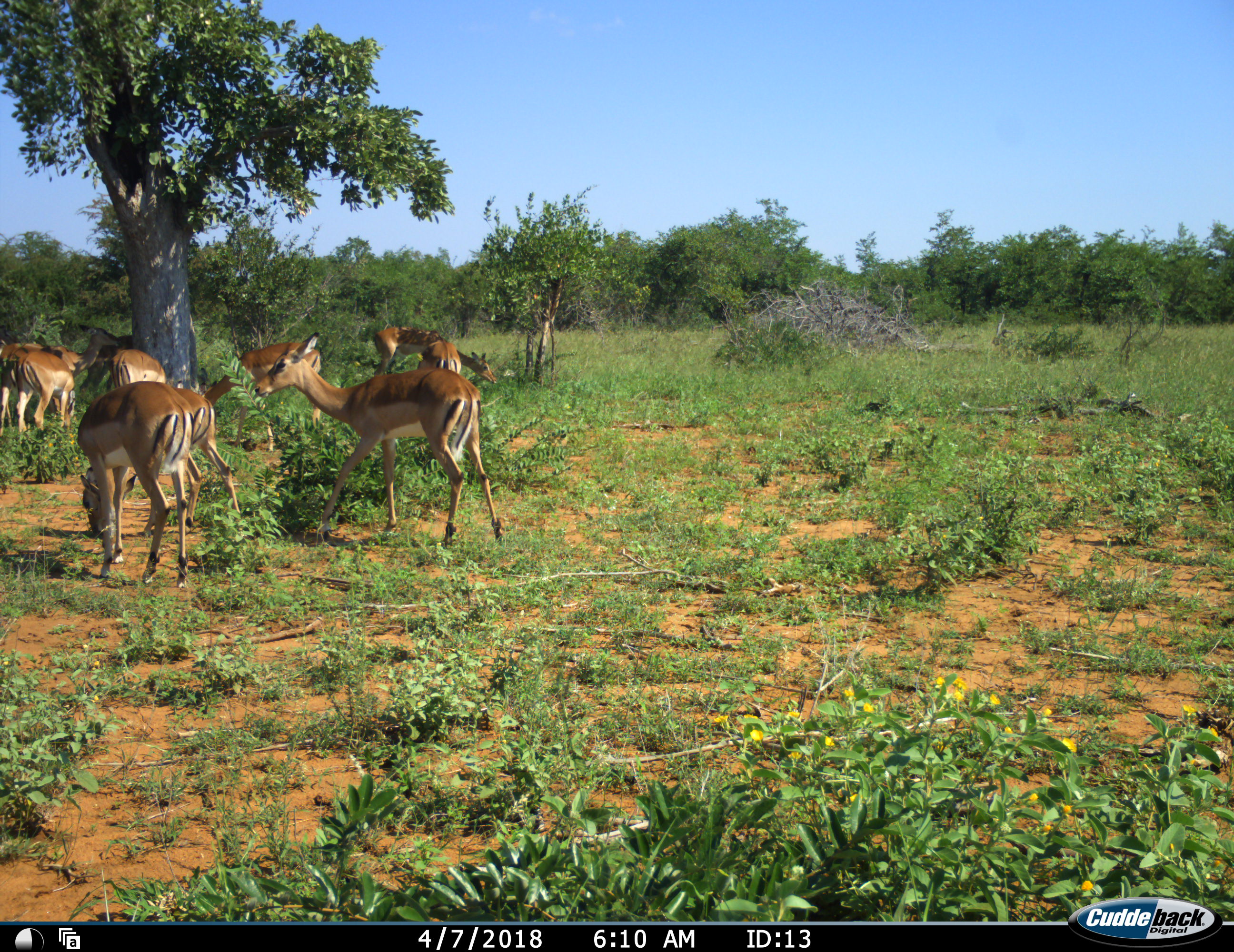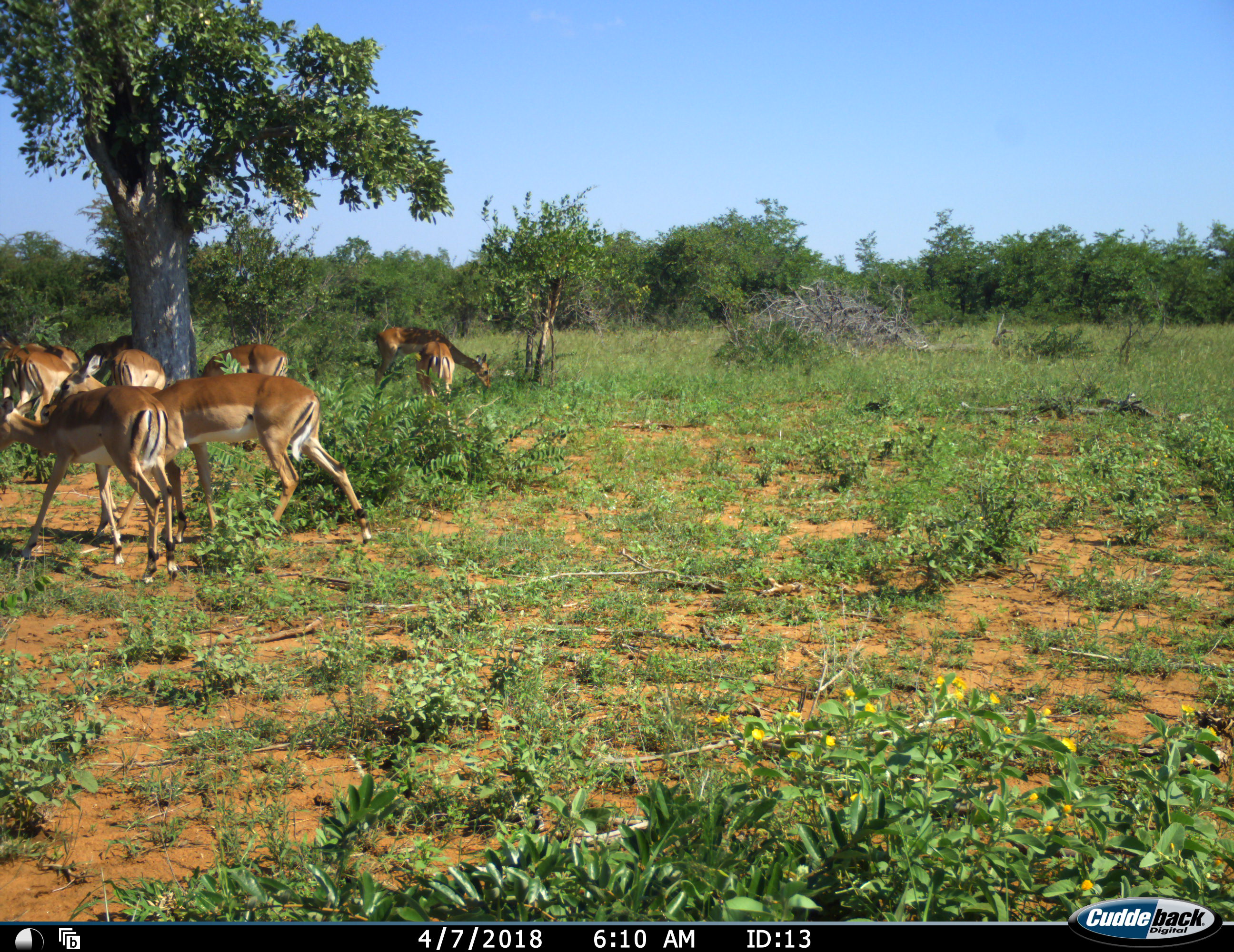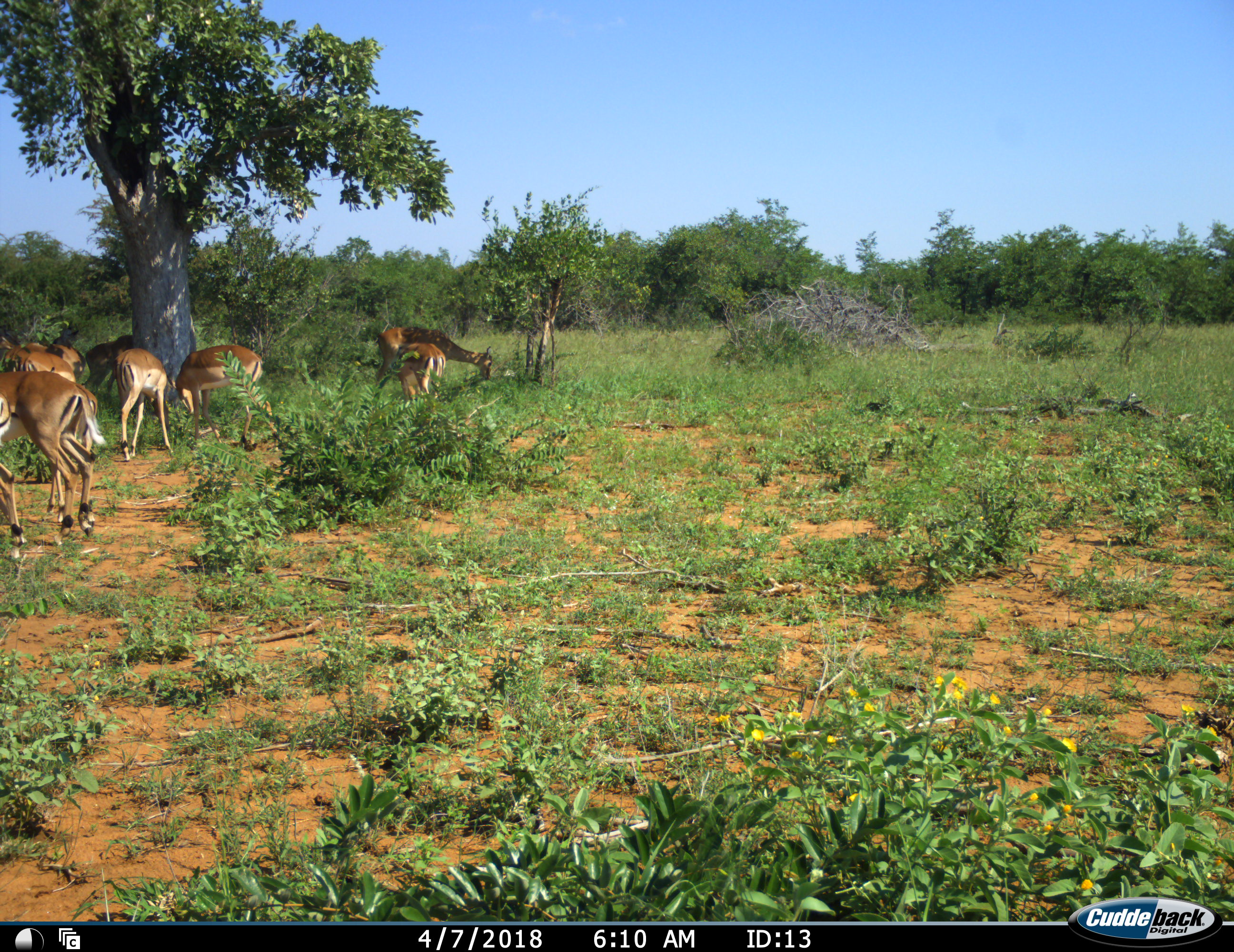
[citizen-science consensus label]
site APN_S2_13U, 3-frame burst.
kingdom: Animalia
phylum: Chordata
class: Mammalia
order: Artiodactyla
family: Bovidae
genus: Aepyceros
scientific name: Aepyceros melampus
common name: impala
Impala (Aepyceros melampus), count 10. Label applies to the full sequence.